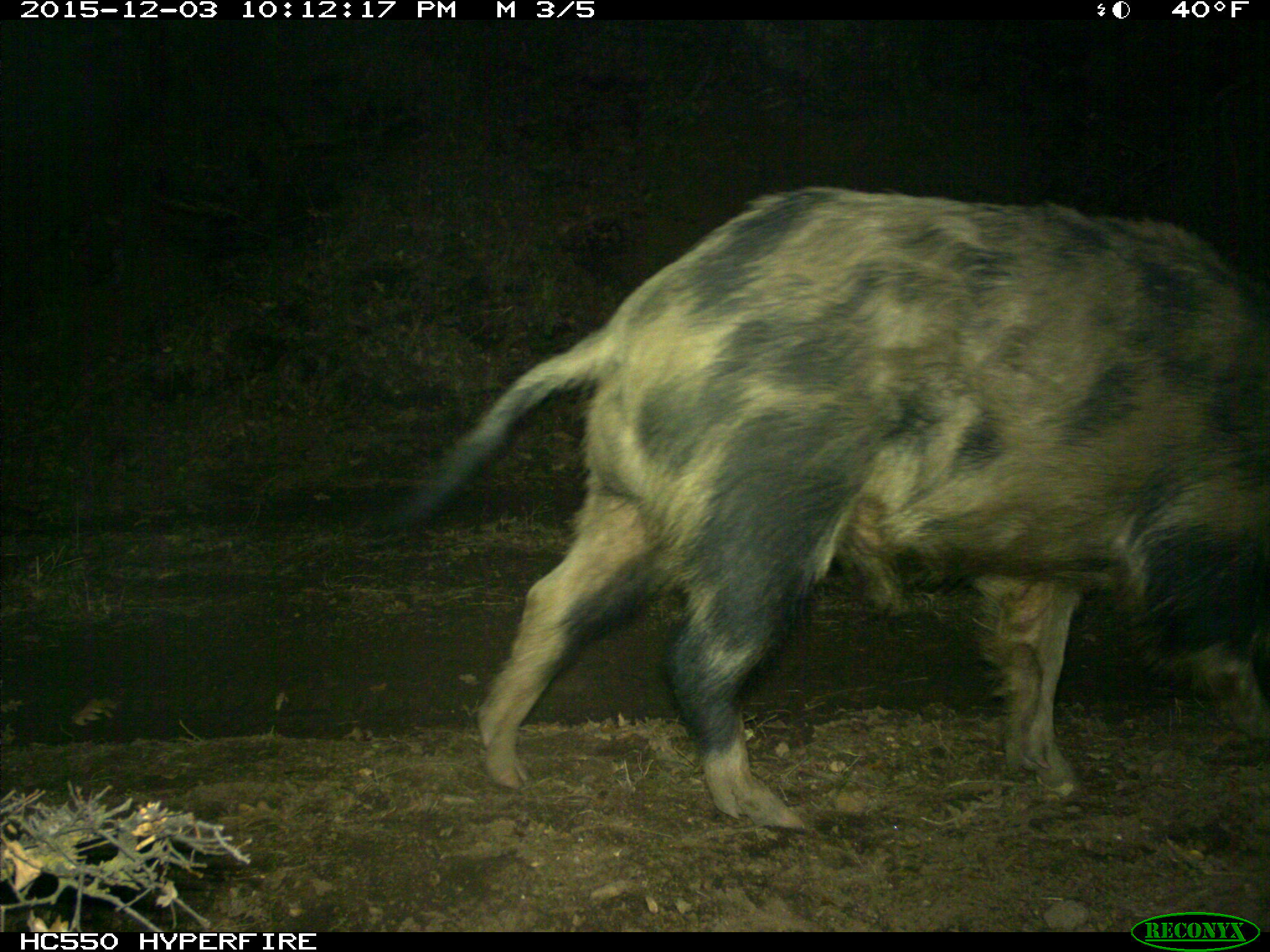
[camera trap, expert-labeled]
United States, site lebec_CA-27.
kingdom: Animalia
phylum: Chordata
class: Mammalia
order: Artiodactyla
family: Suidae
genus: Sus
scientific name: Sus scrofa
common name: wild boar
Sus scrofa (wild boar).